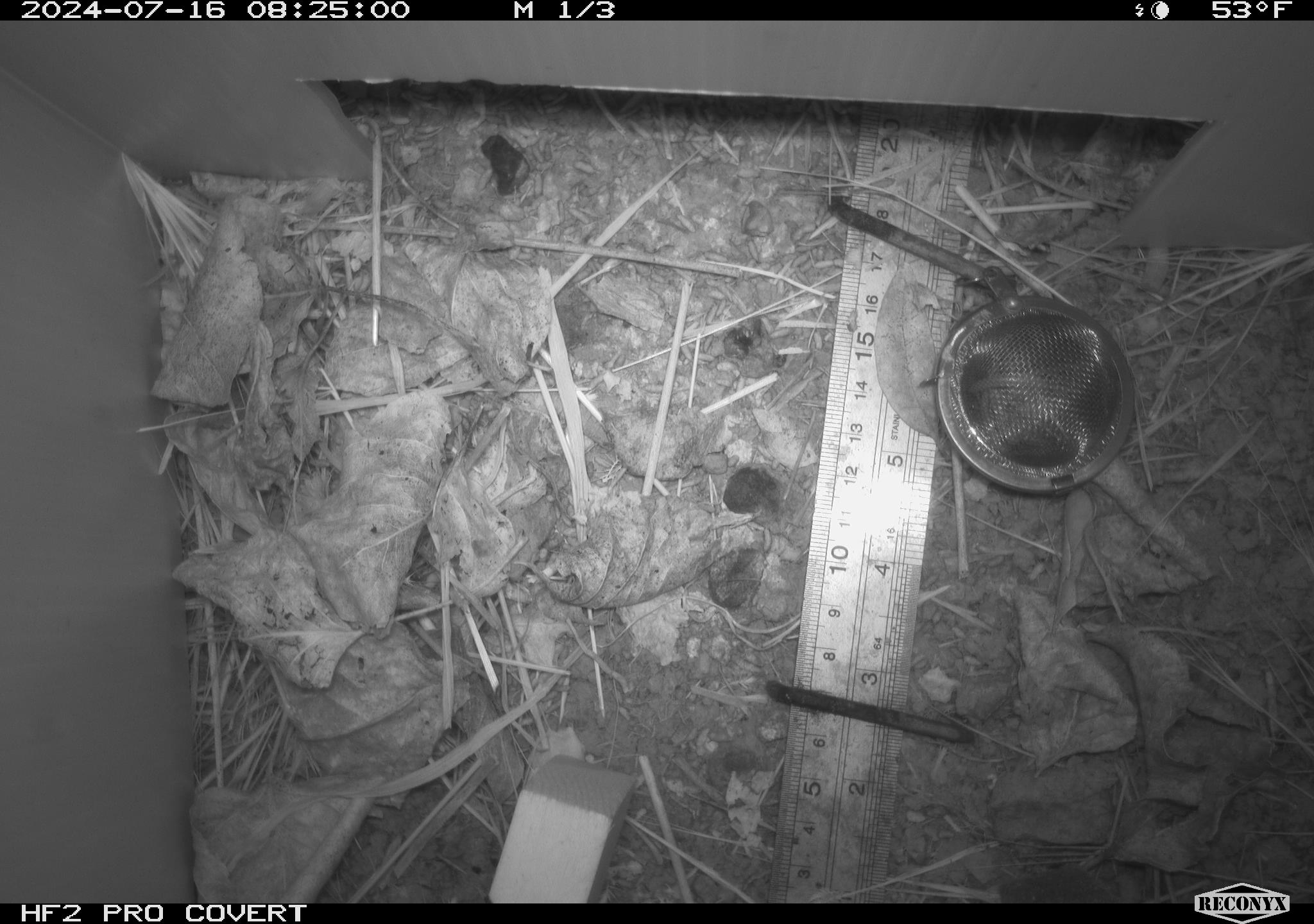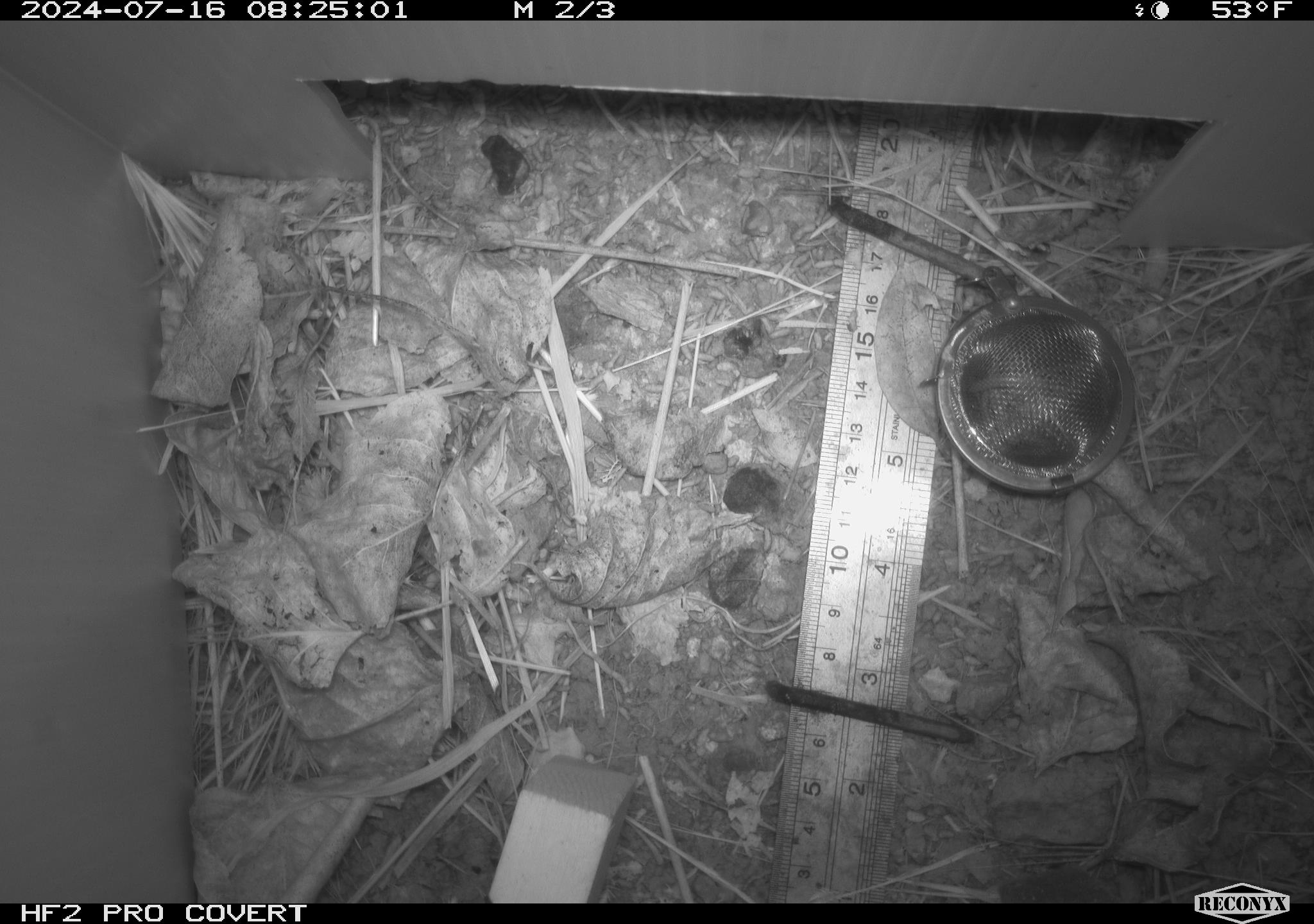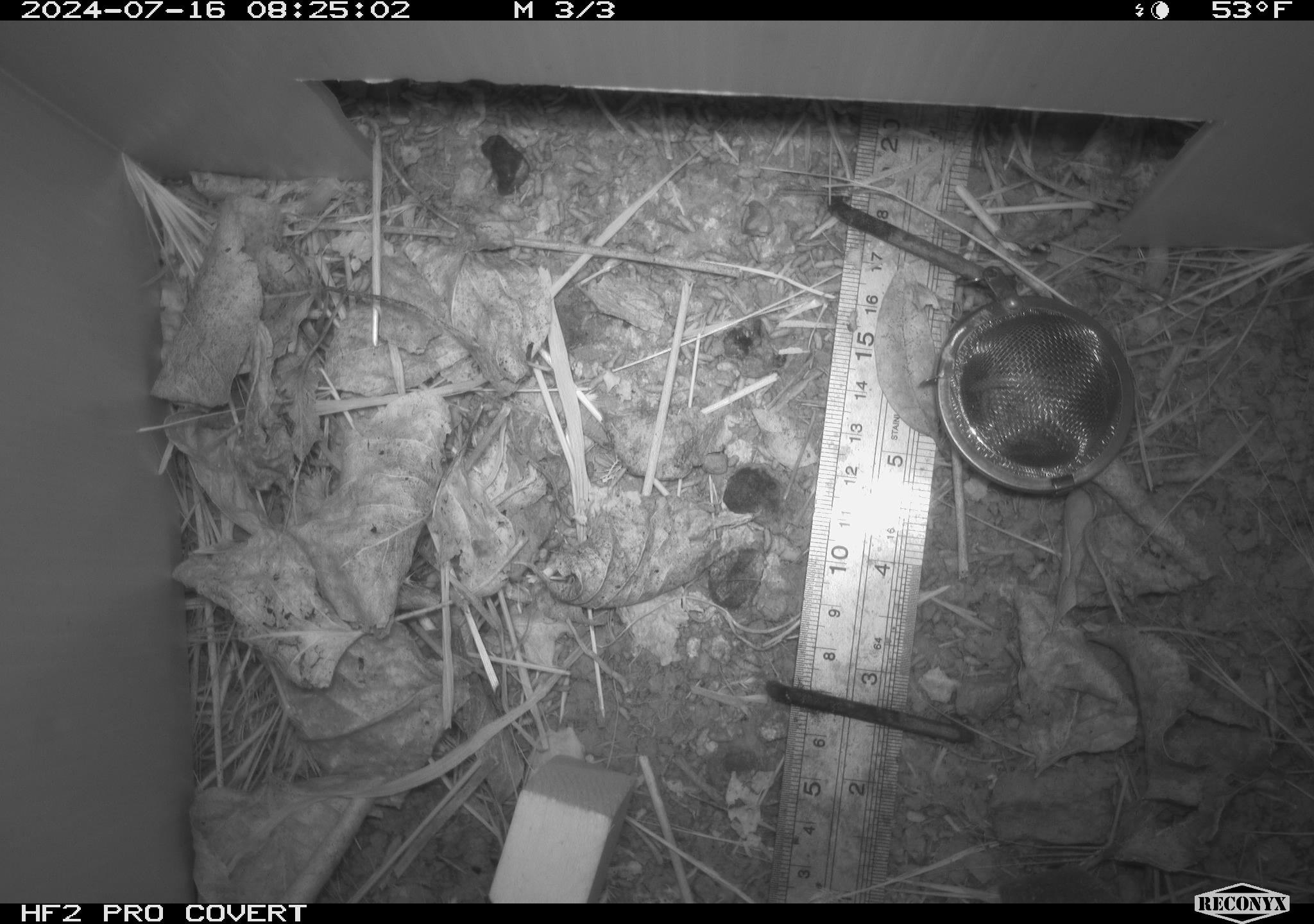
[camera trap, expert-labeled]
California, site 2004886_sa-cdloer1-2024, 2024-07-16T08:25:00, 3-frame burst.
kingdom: Animalia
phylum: Chordata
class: Mammalia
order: Rodentia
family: Cricetidae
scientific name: Arvicolinae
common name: voles, lemmings, and muskrats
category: arvicolinae subfamily